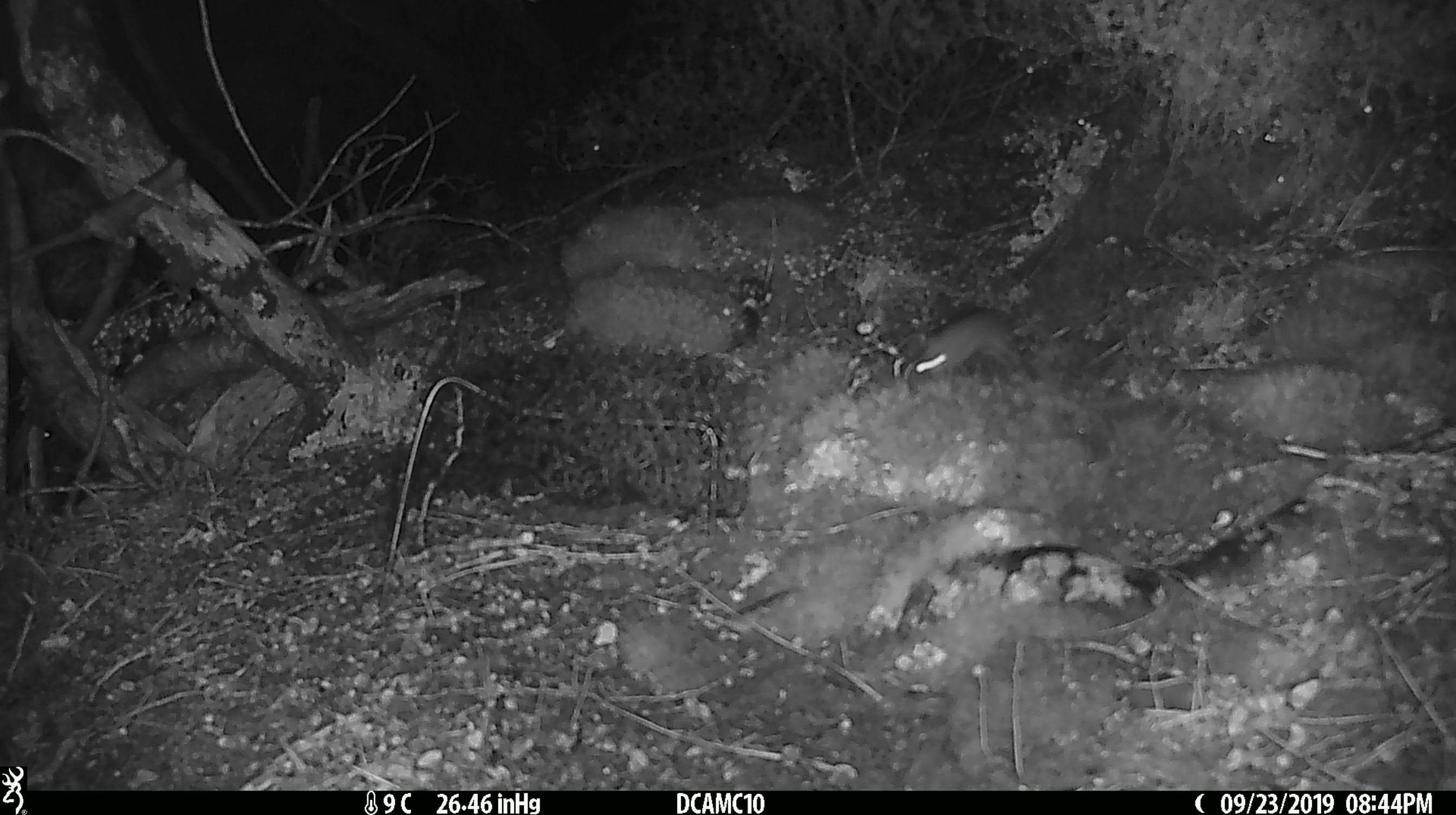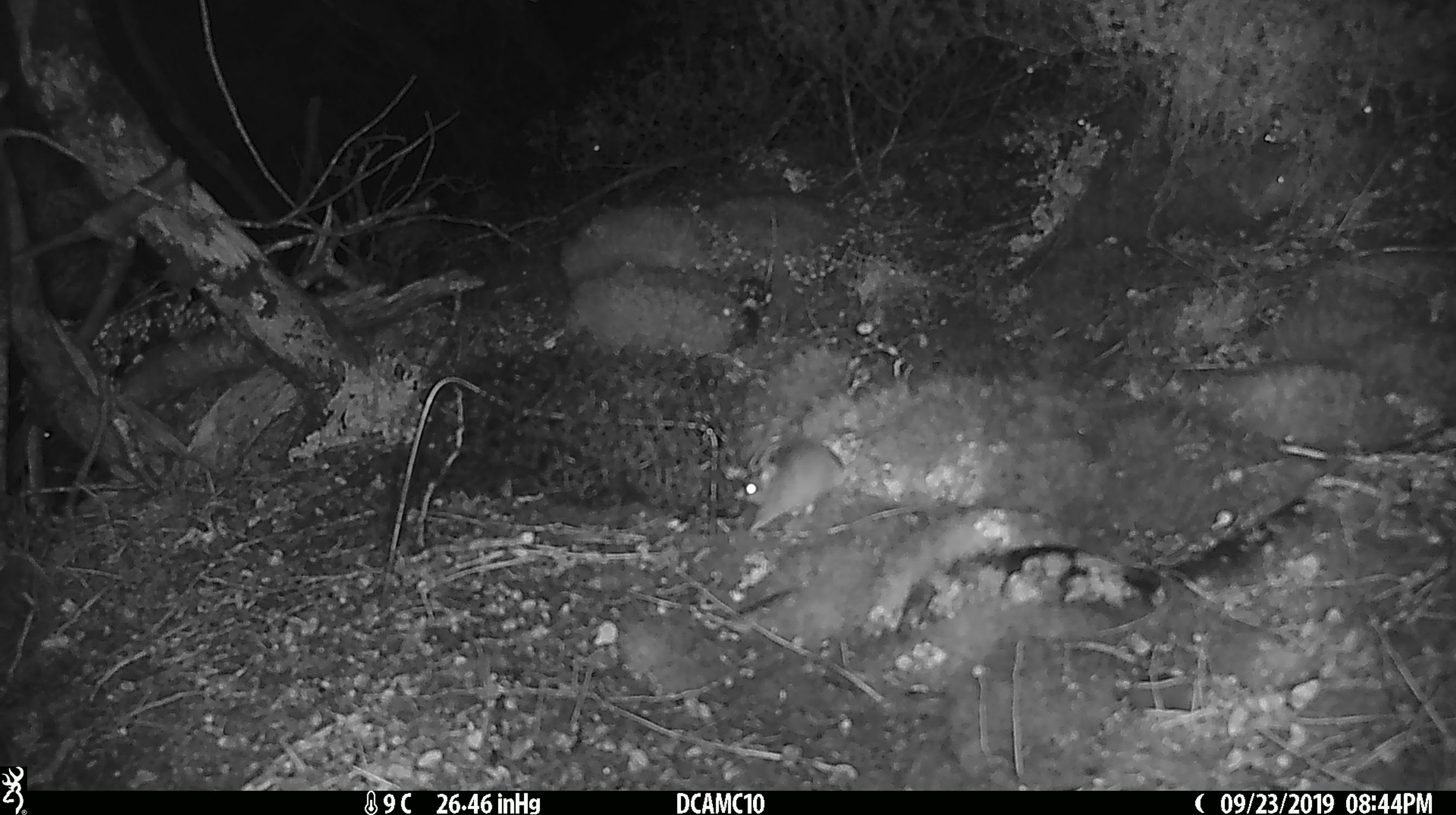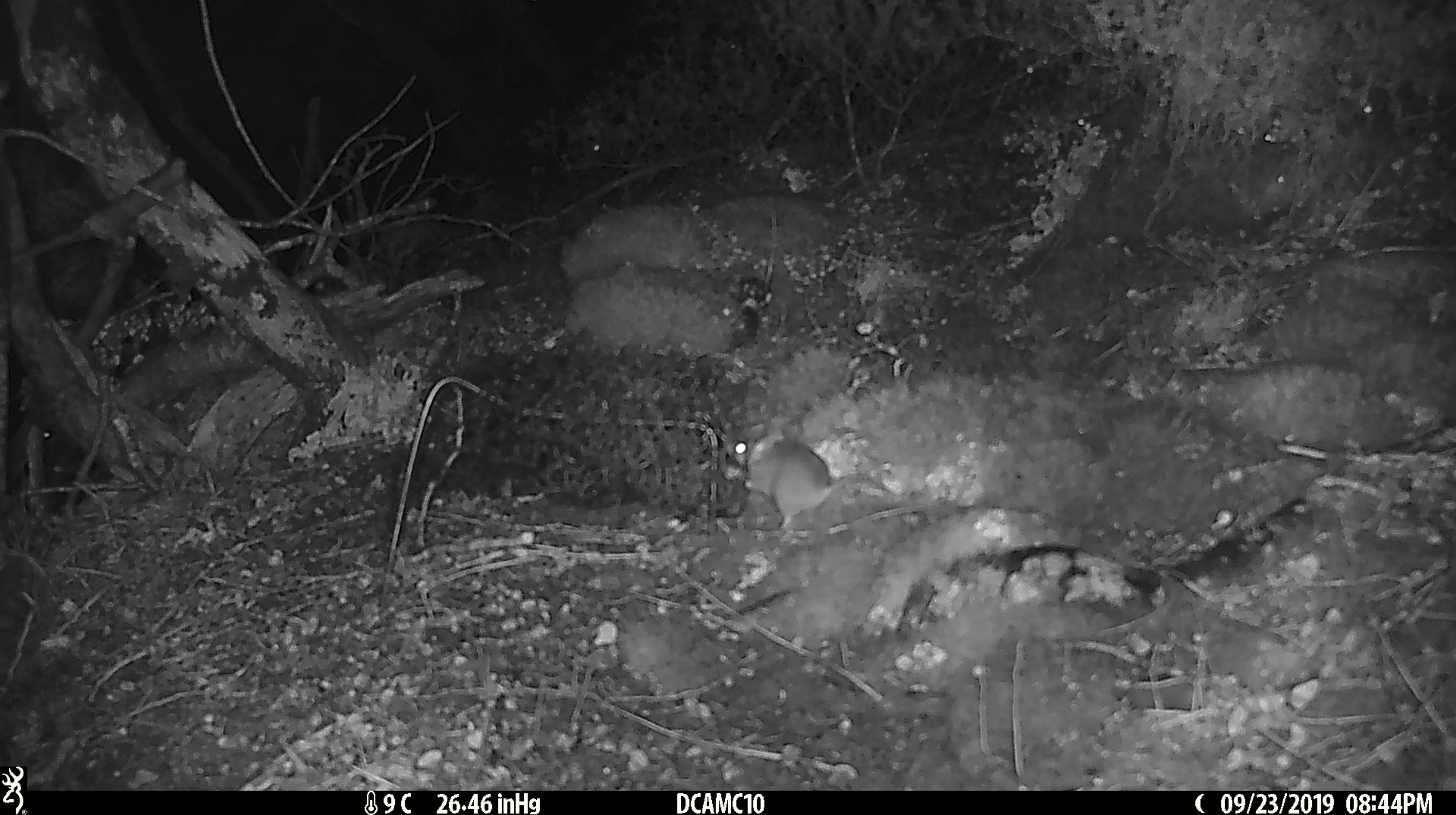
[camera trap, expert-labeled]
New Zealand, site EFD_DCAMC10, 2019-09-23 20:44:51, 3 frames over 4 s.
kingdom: Animalia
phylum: Chordata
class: Mammalia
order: Rodentia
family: Muridae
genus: Mus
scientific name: Mus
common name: mouse